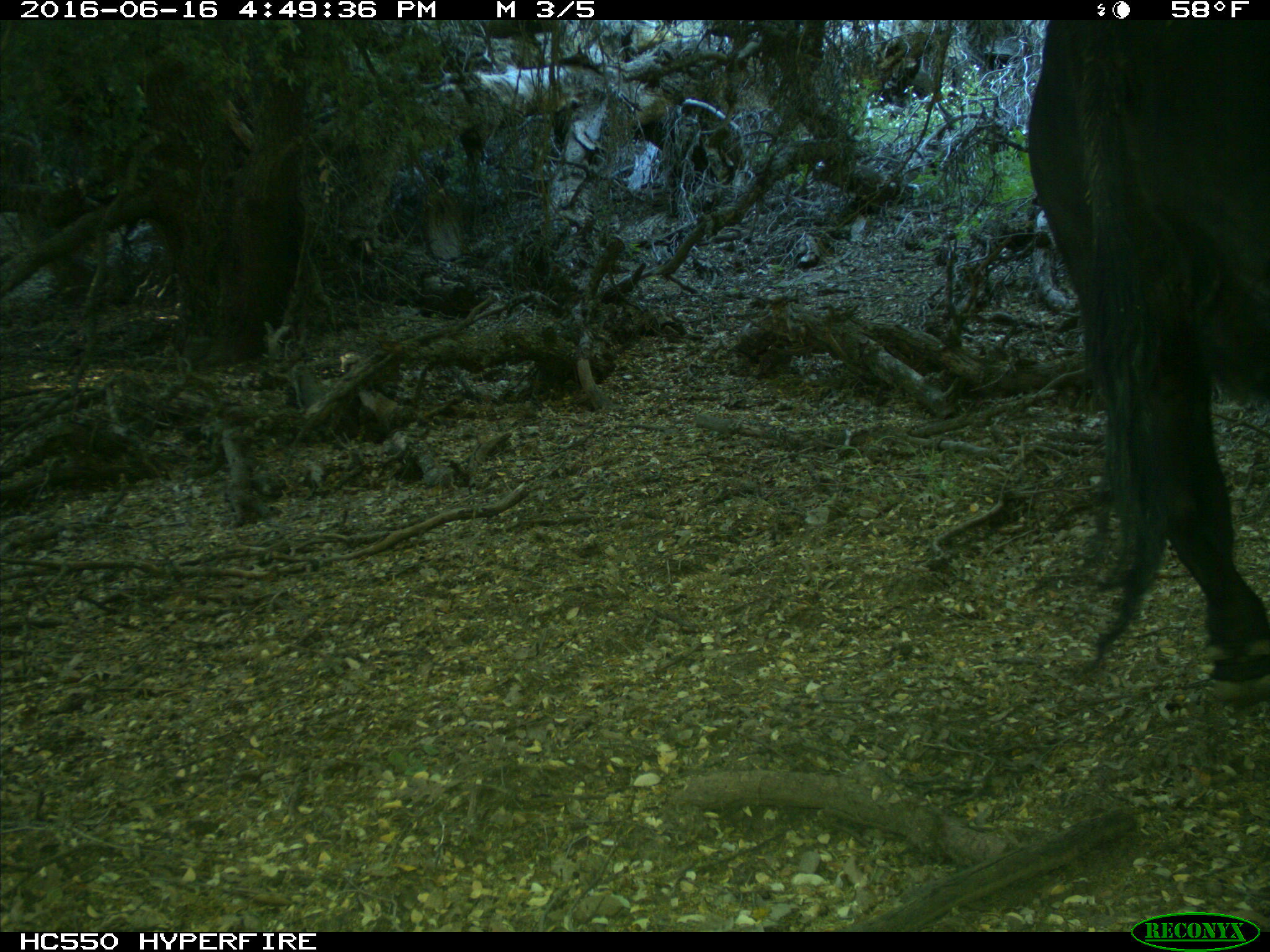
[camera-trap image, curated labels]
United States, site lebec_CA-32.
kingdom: Animalia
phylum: Chordata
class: Mammalia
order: Artiodactyla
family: Bovidae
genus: Bos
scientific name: Bos taurus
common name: domestic cow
Bos taurus (domestic cow).